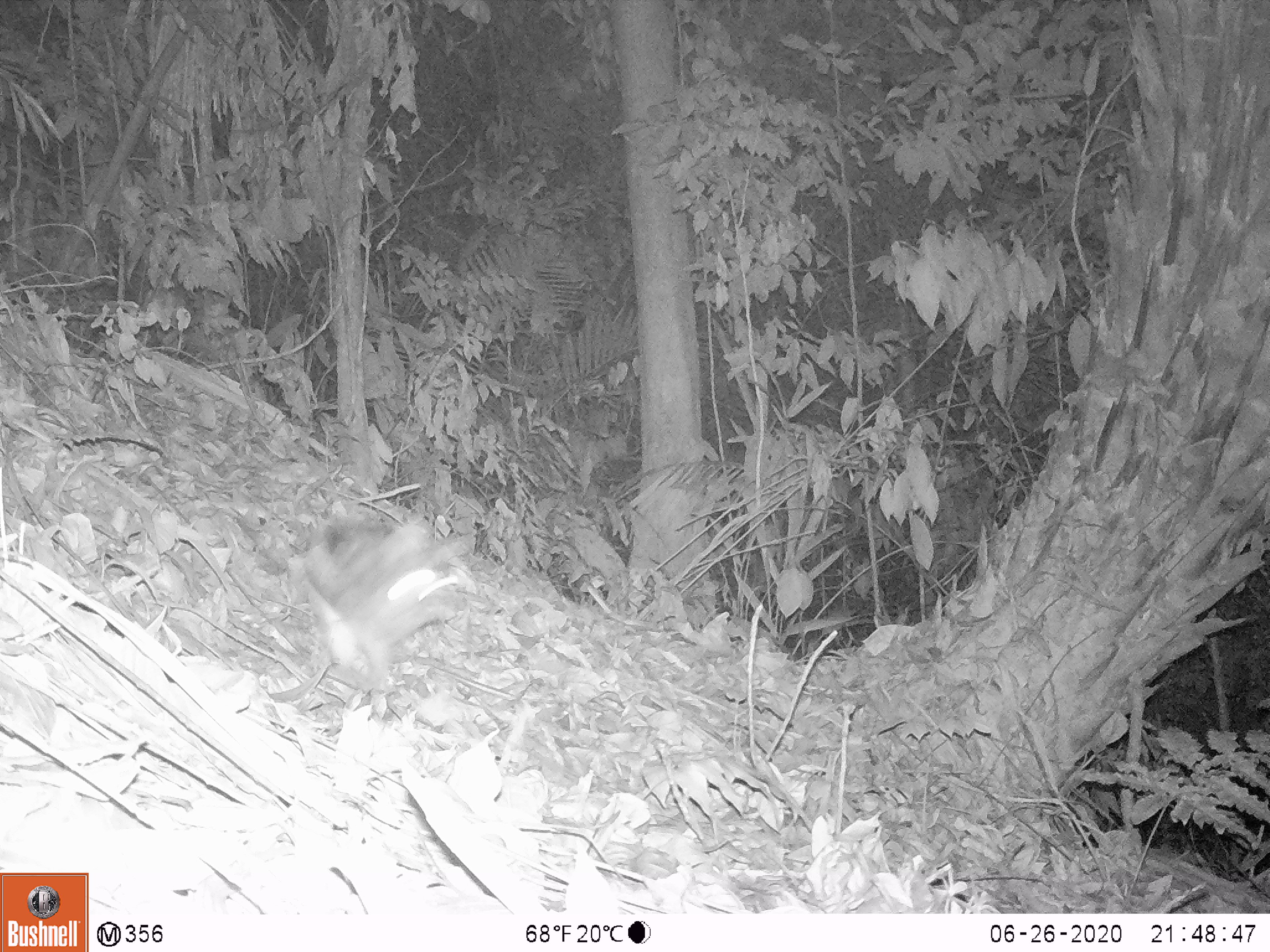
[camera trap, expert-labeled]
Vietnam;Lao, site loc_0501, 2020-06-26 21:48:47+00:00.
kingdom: Animalia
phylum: Chordata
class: Mammalia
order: Lagomorpha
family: Leporidae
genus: Nesolagus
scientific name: Nesolagus timminsi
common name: annamite striped rabbit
Annamite striped rabbit (Nesolagus timminsi). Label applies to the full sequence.